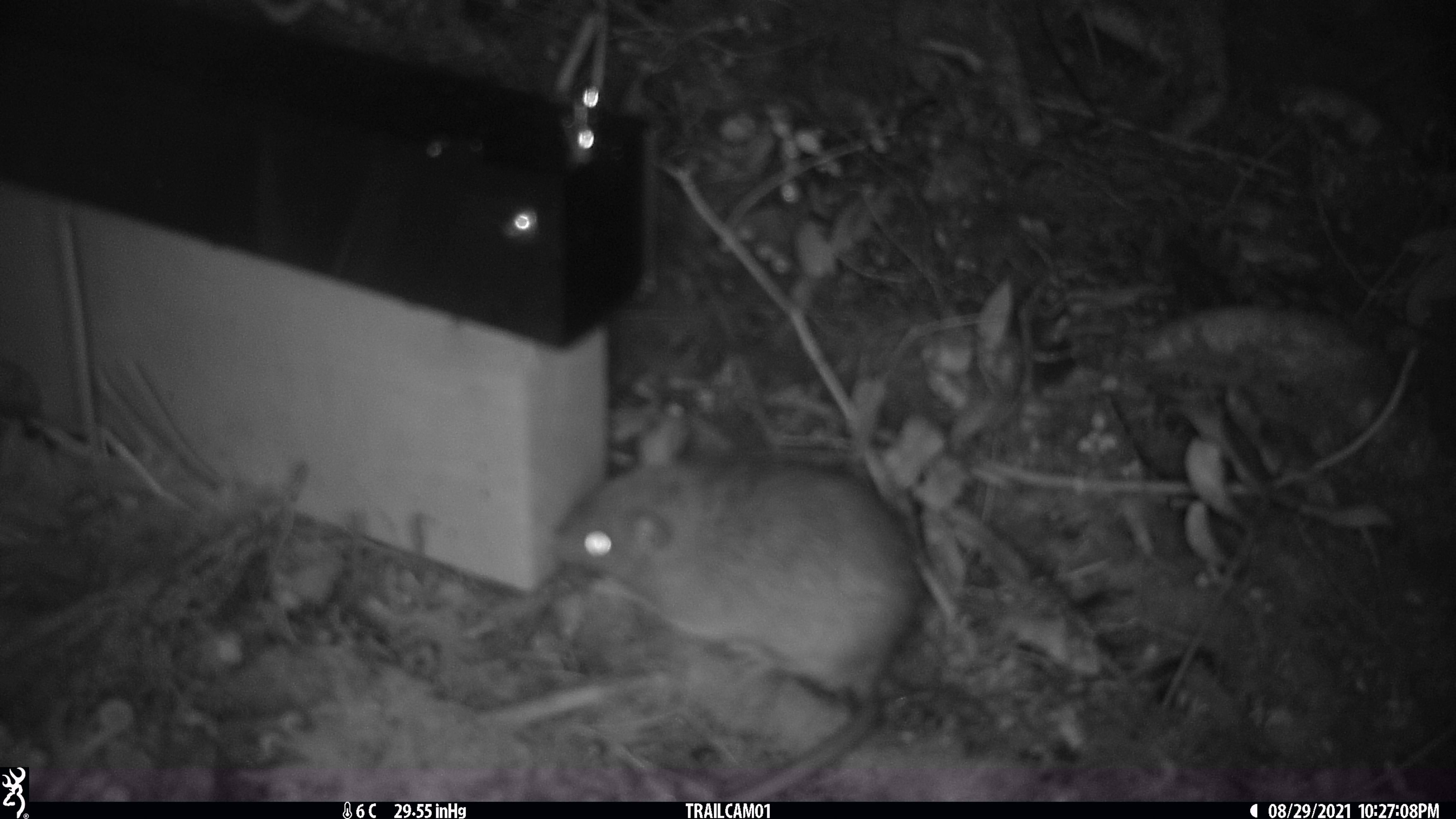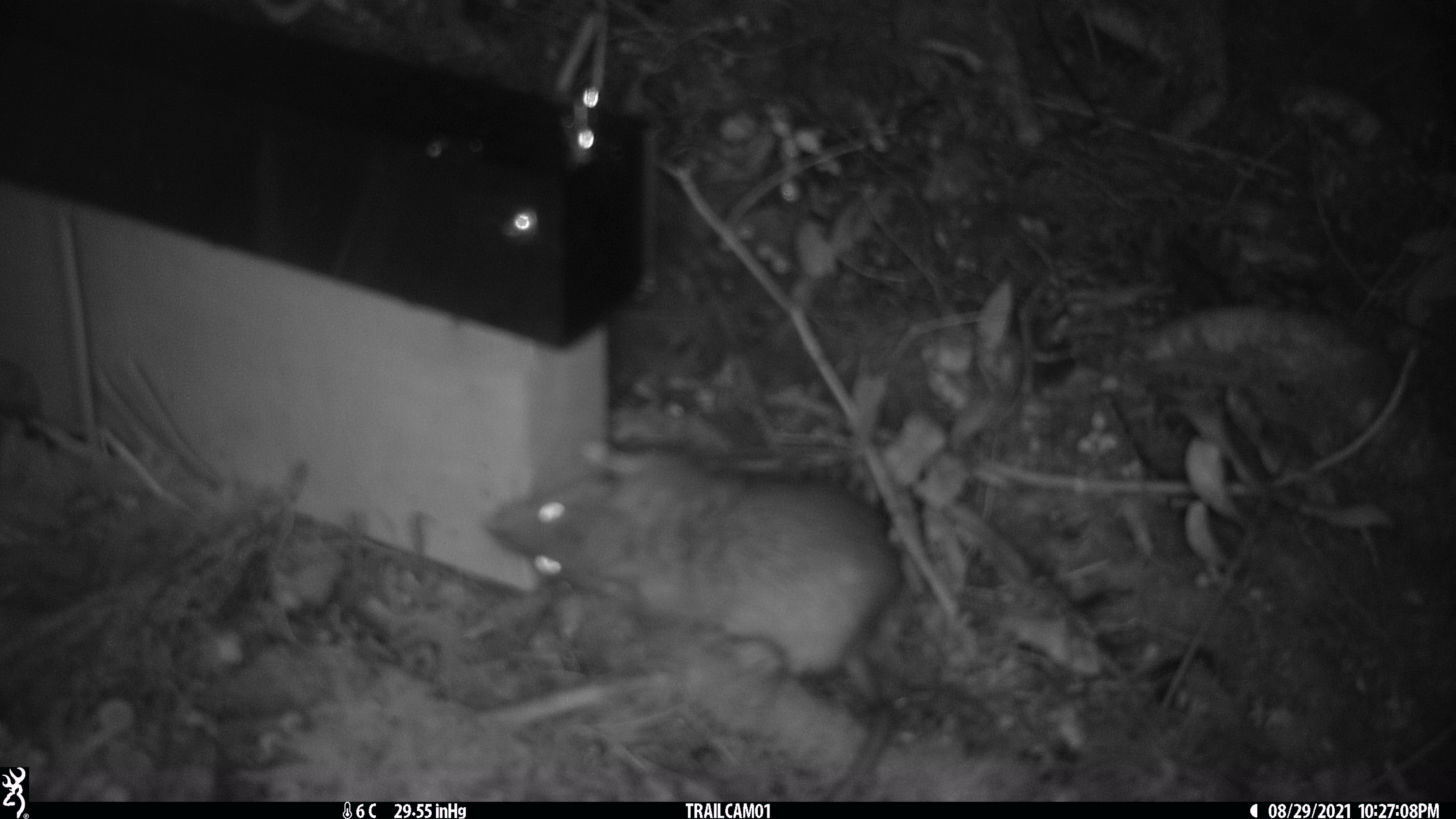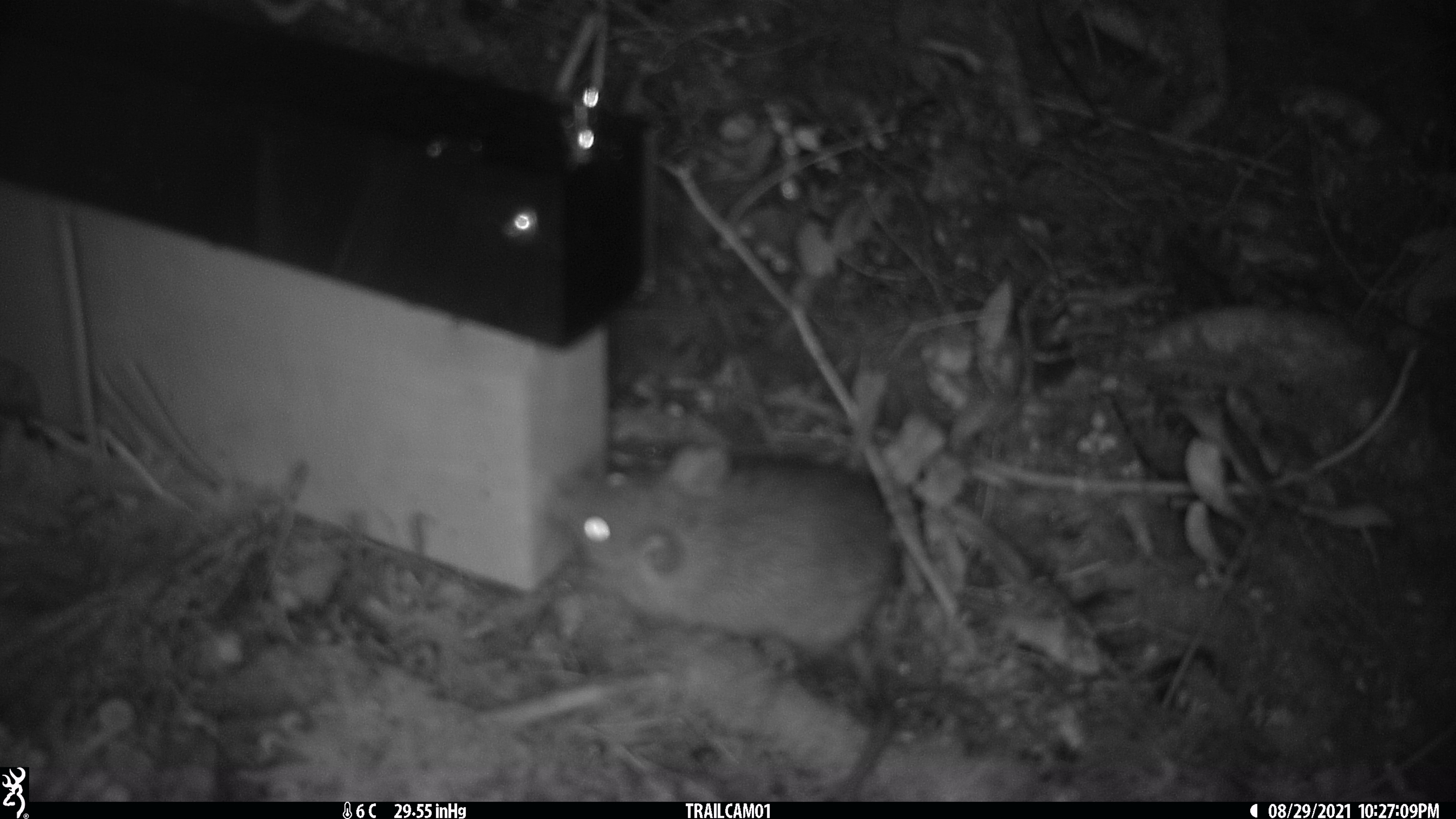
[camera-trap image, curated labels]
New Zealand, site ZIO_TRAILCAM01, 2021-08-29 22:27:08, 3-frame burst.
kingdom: Animalia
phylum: Chordata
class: Mammalia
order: Rodentia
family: Muridae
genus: Rattus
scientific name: Rattus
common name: rat